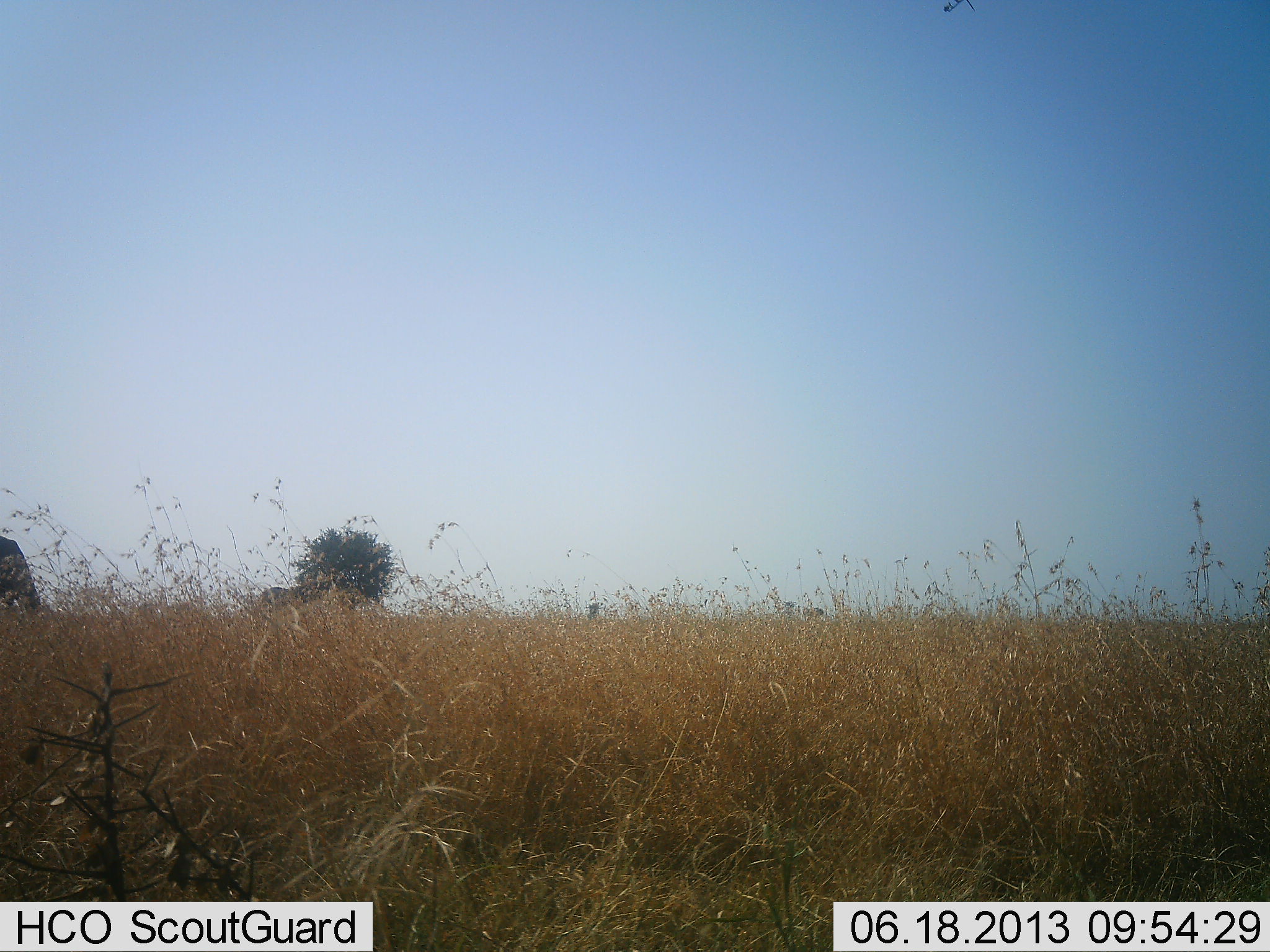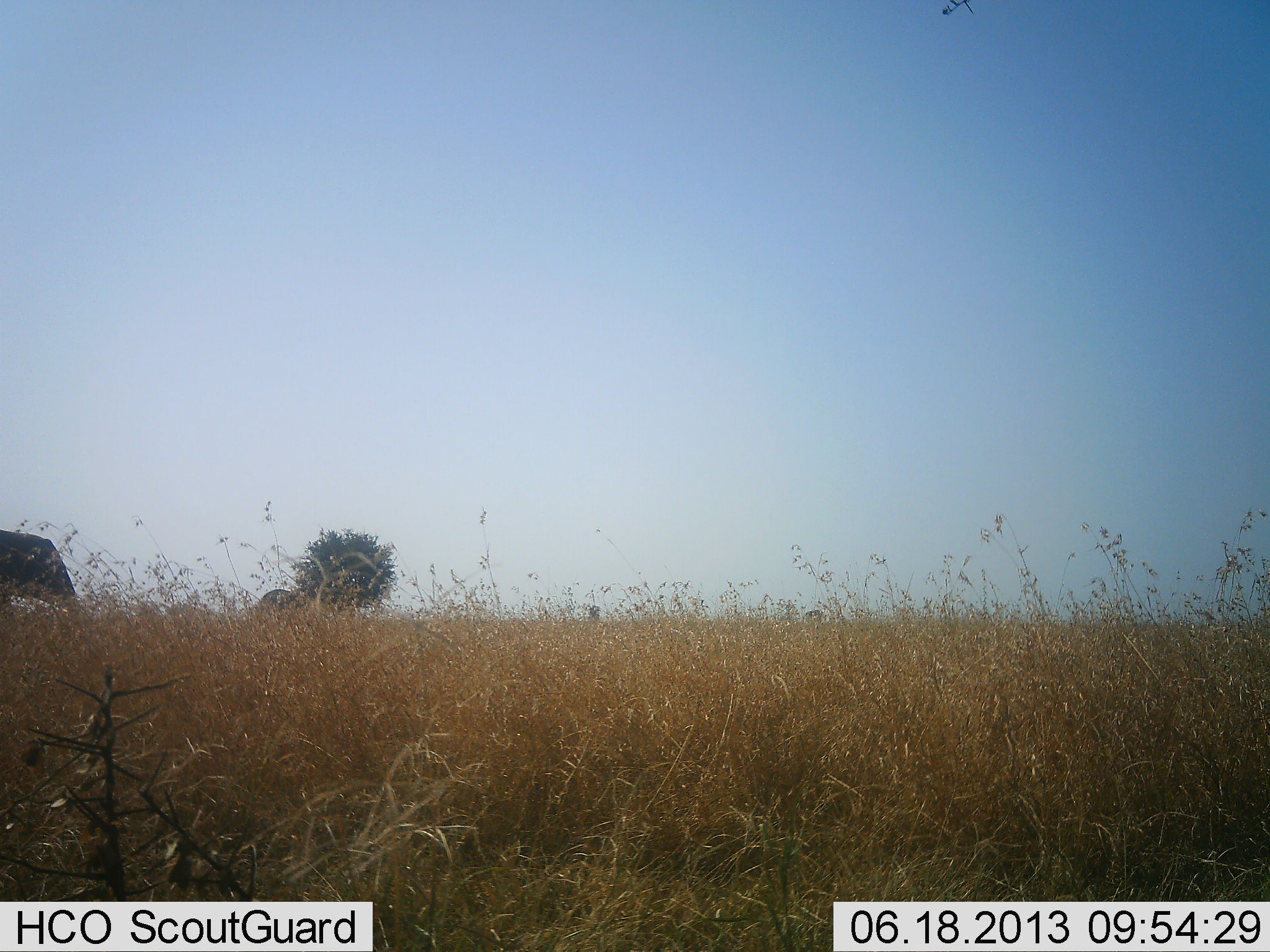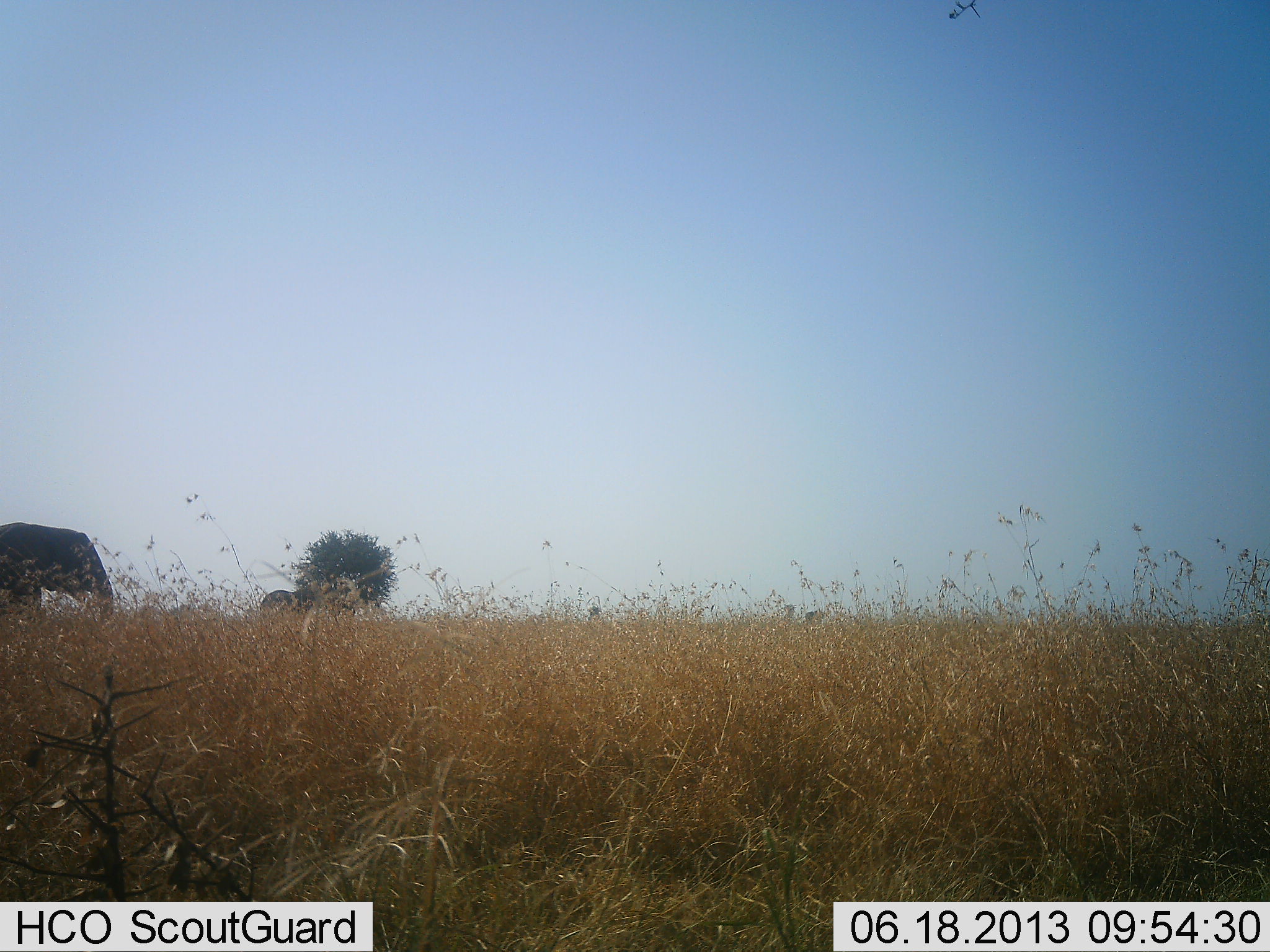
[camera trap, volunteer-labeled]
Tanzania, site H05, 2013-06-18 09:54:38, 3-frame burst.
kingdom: Animalia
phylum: Chordata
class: Mammalia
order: Proboscidea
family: Elephantidae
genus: Loxodonta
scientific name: Loxodonta africana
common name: african bush elephant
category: elephant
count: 1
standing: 5%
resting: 0%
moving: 100%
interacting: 0%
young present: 5%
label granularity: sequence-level